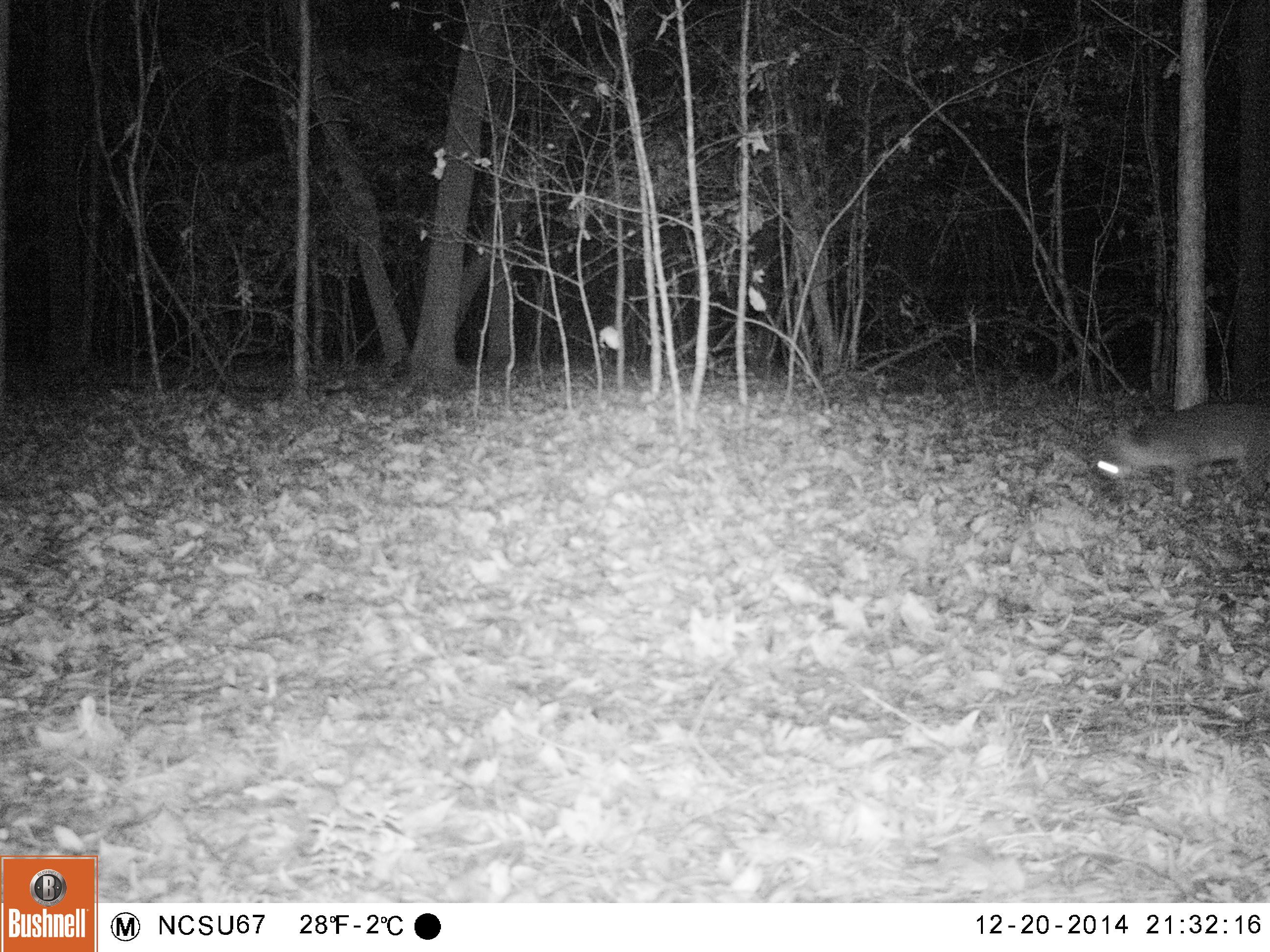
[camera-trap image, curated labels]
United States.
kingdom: Animalia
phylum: Chordata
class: Mammalia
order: Carnivora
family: Canidae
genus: Urocyon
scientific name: Urocyon cinereoargenteus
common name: gray fox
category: Grey Fox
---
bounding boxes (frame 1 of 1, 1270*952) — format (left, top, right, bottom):
Grey Fox: (1084, 388, 1270, 512)